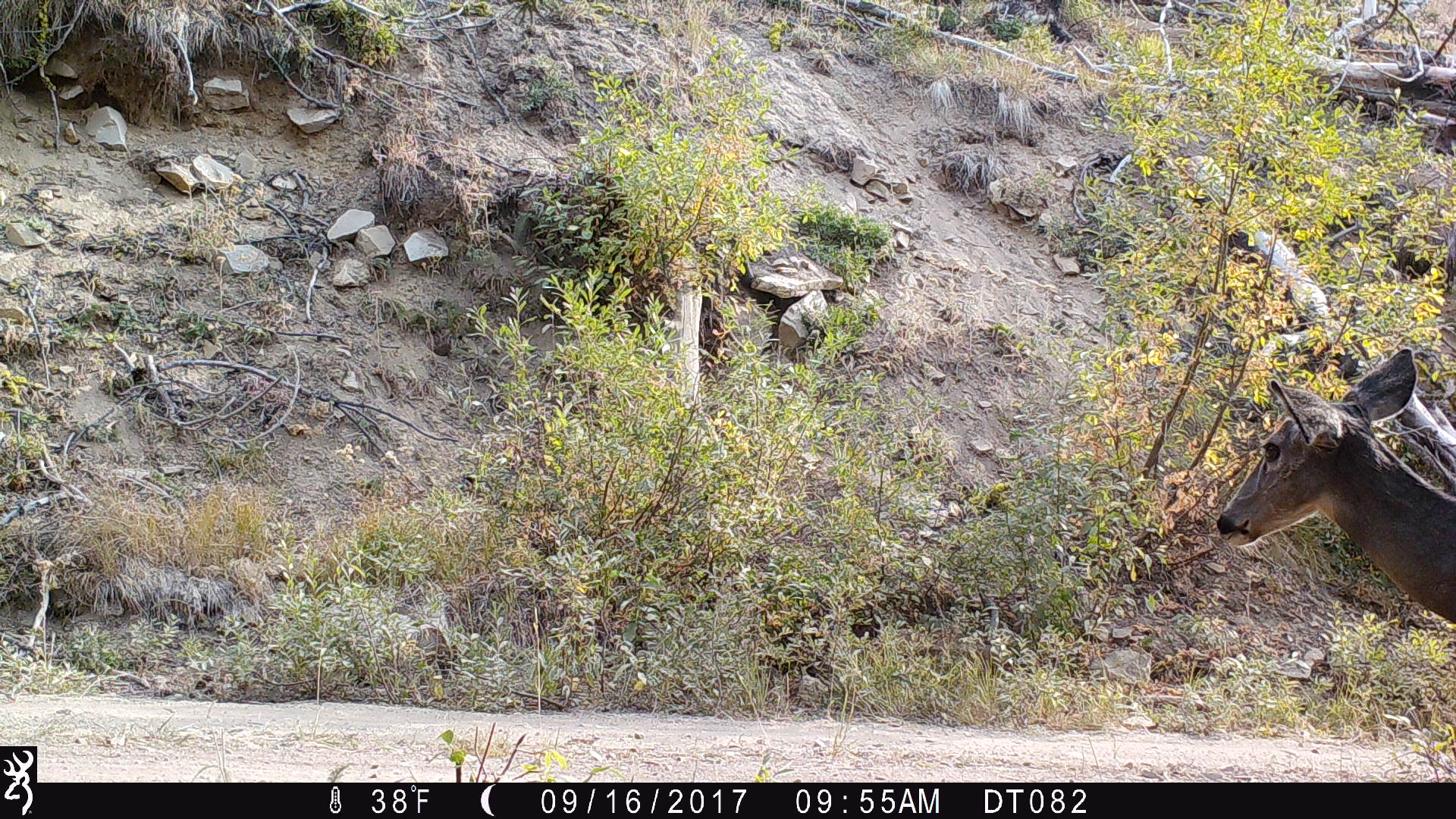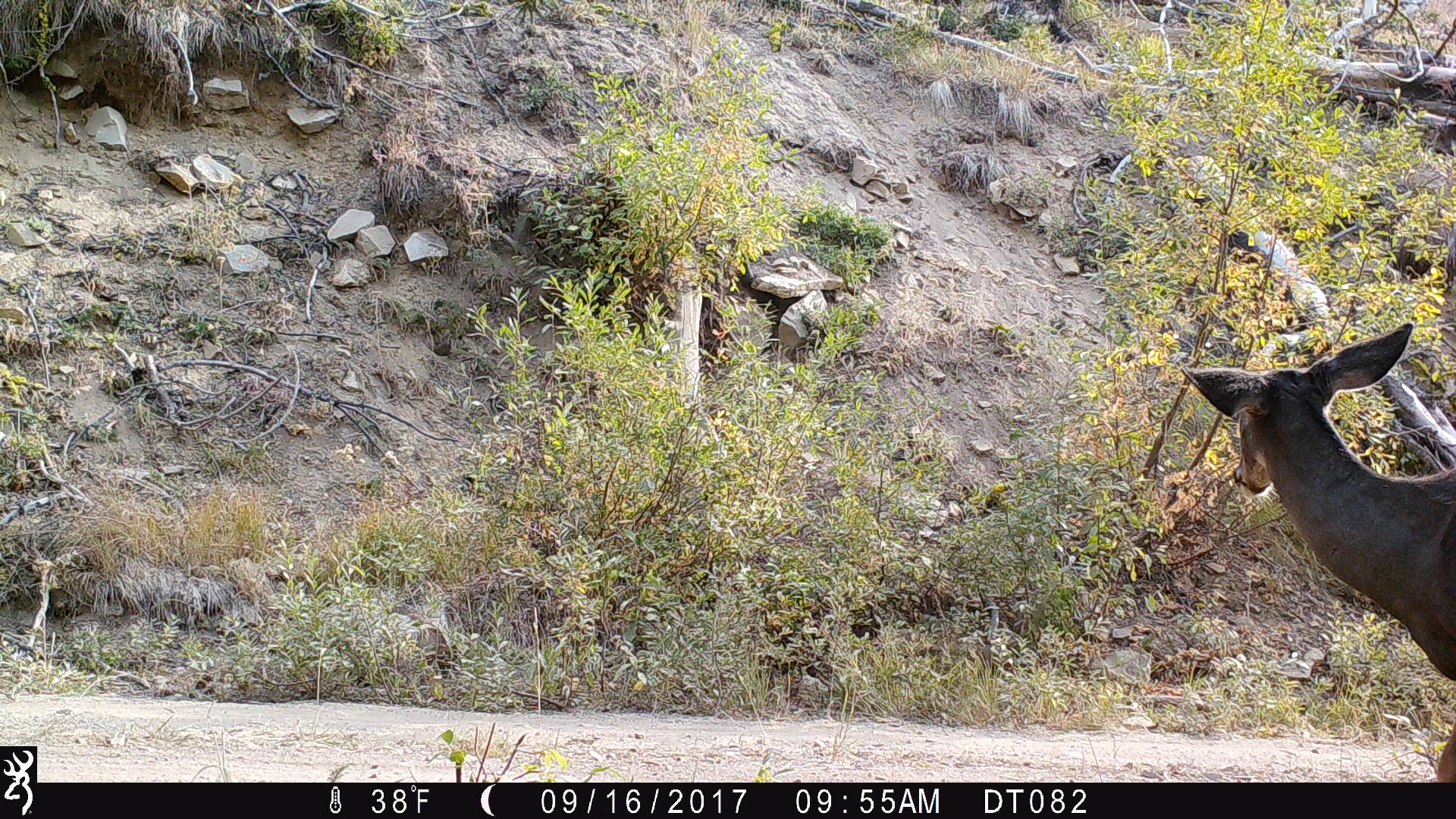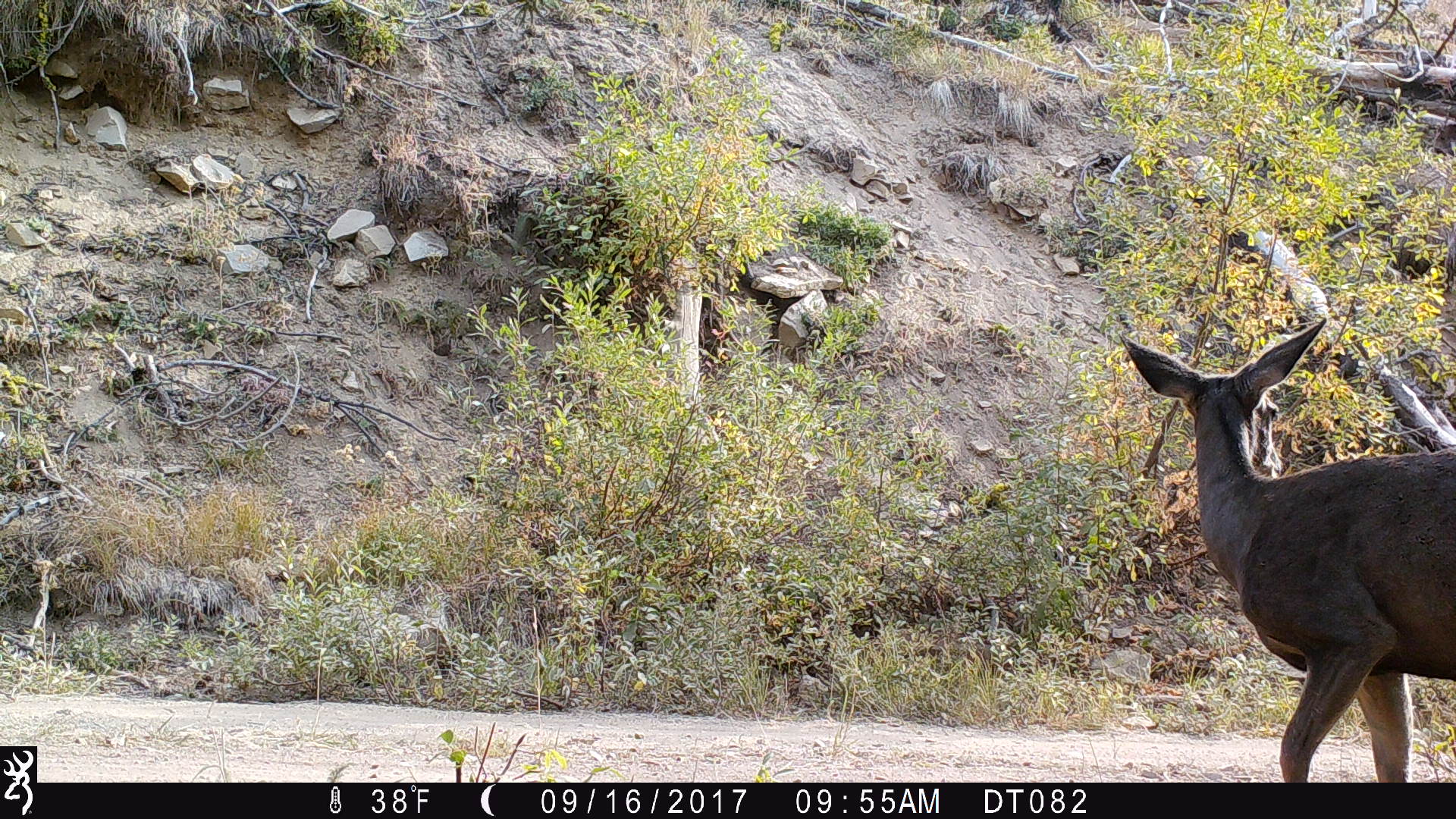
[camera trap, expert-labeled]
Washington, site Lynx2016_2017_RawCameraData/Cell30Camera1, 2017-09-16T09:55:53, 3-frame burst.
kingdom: Animalia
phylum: Chordata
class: Mammalia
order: Artiodactyla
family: Cervidae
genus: Odocoileus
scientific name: Odocoileus hemionus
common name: mule deer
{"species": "Odocoileus hemionus (mule deer)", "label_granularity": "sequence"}